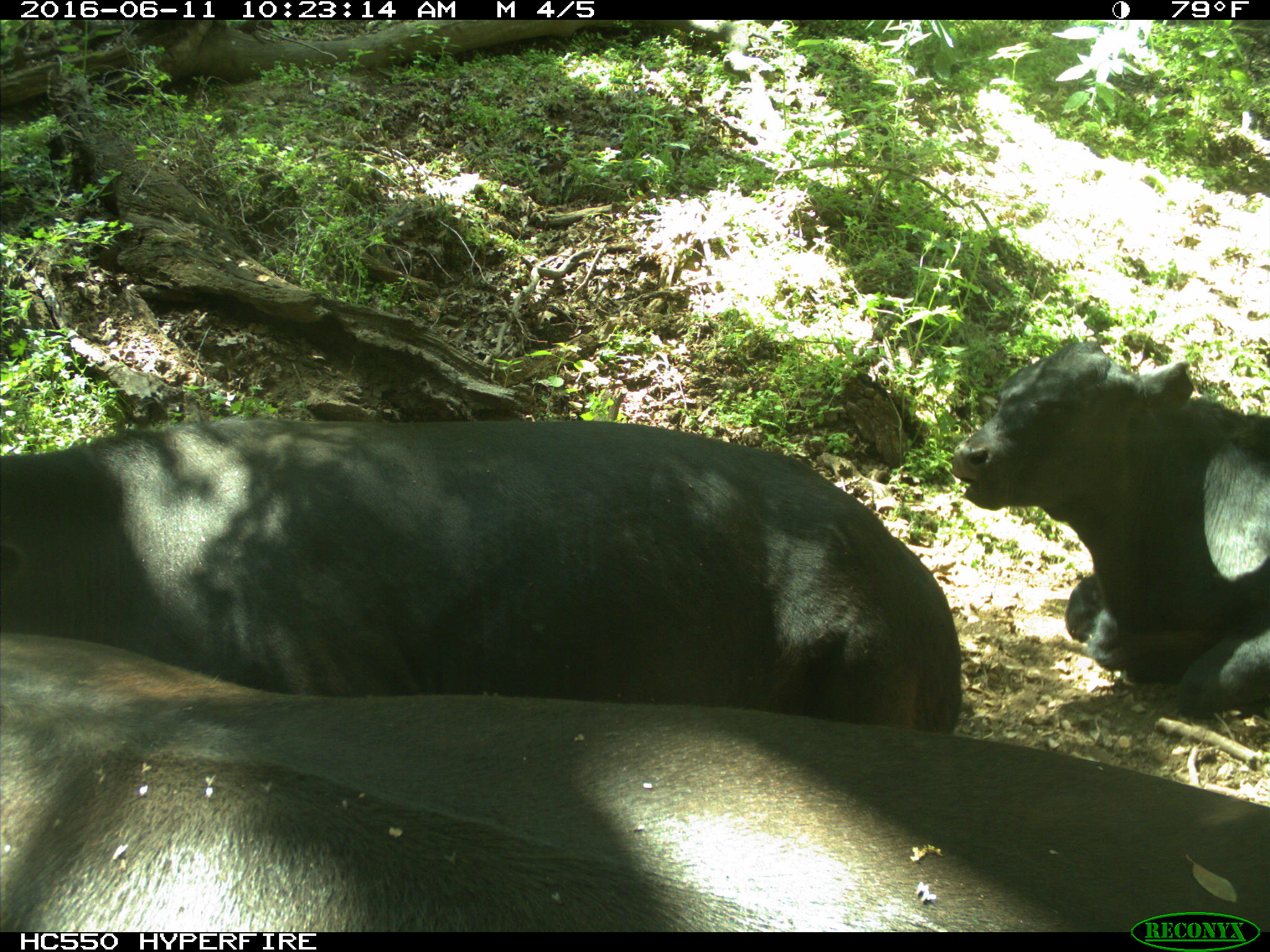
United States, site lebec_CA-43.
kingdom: Animalia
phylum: Chordata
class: Mammalia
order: Artiodactyla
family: Bovidae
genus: Bos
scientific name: Bos taurus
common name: domestic cow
Bos taurus (domestic cow).